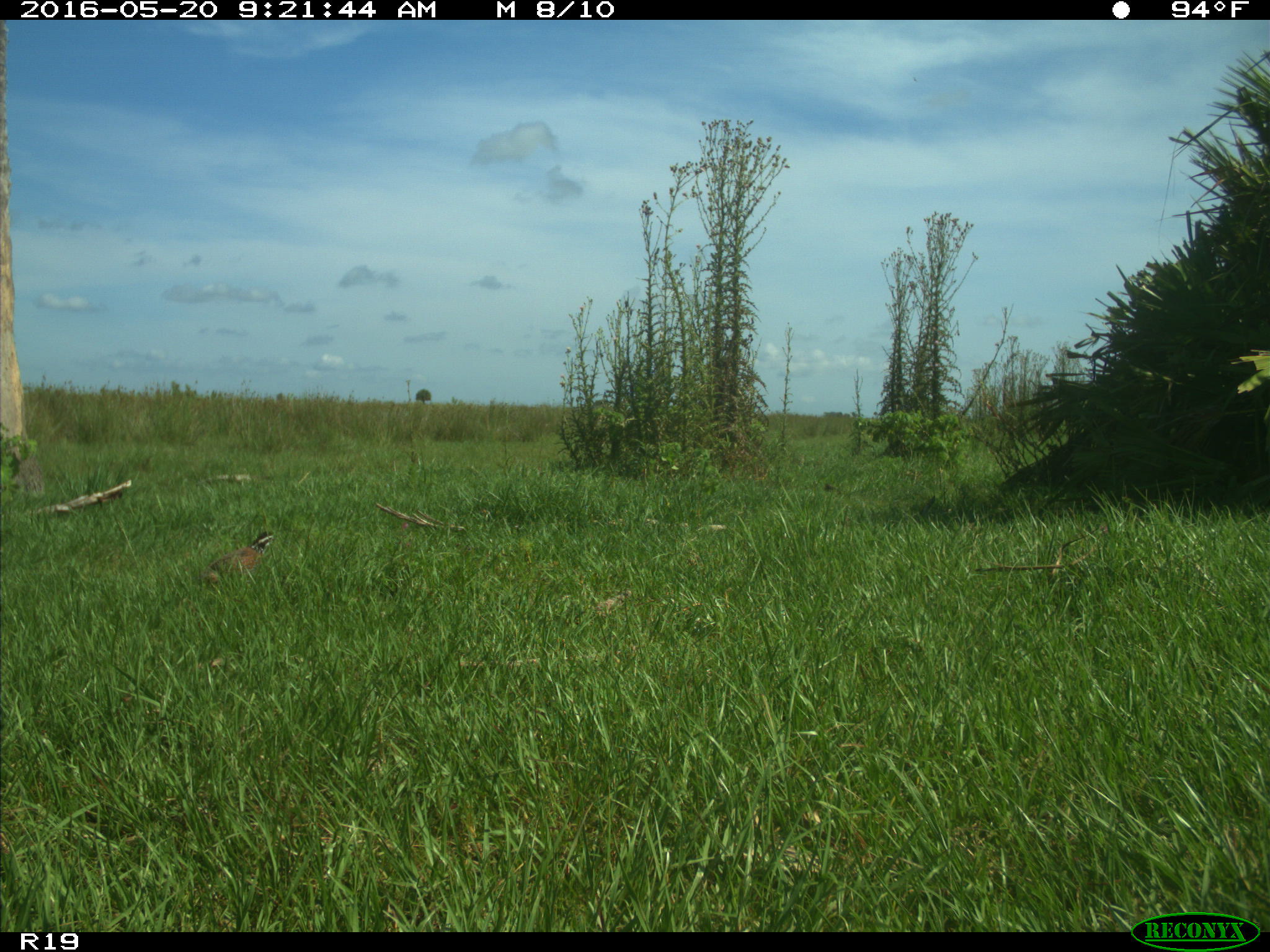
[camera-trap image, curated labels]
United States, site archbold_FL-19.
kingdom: Animalia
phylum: Chordata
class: Aves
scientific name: Aves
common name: birds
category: unidentified bird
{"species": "unidentified bird (birds) (Aves)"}